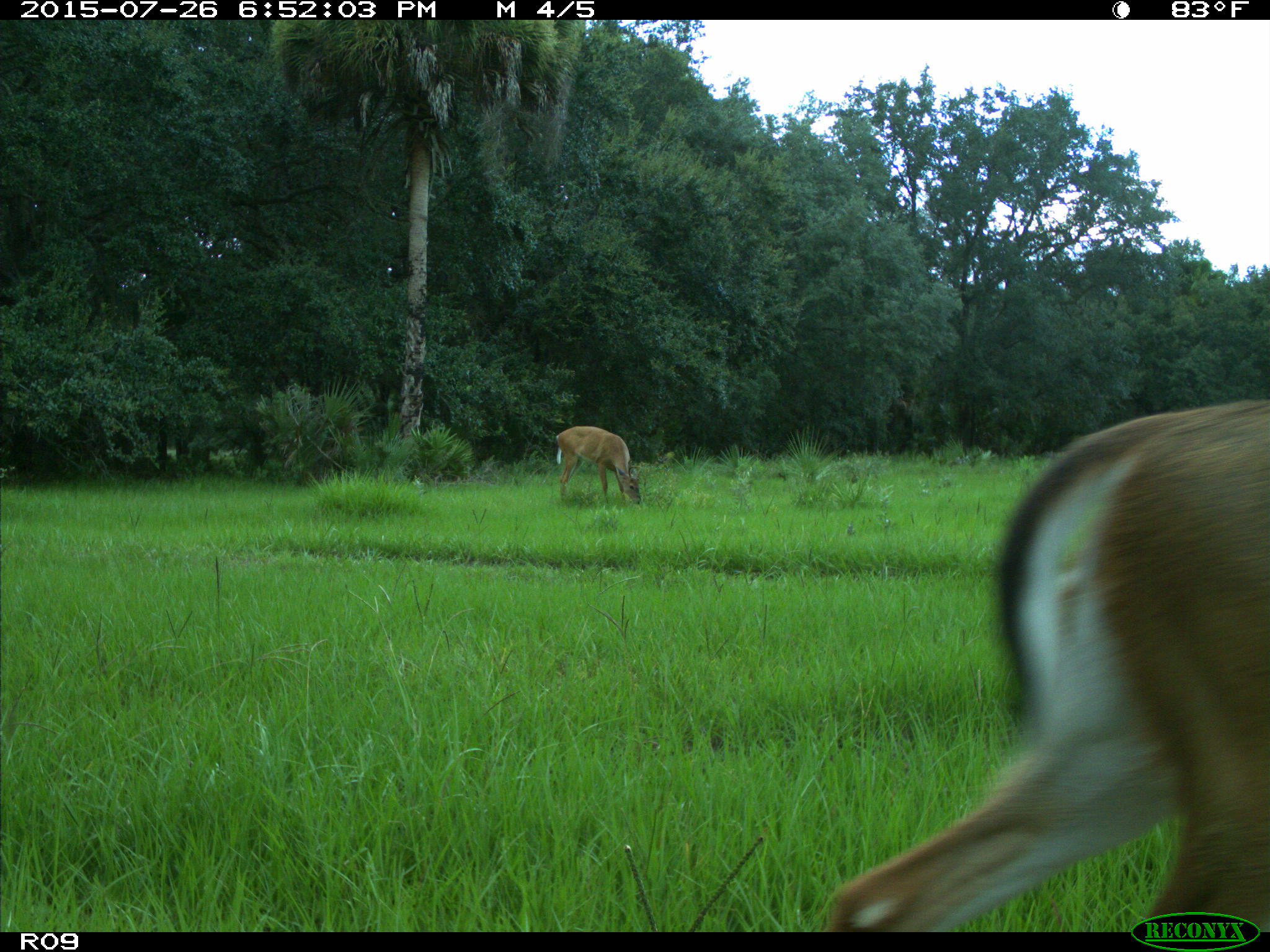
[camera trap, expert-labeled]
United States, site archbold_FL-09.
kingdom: Animalia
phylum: Chordata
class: Mammalia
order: Artiodactyla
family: Cervidae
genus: Odocoileus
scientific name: Odocoileus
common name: deer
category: unidentified deer